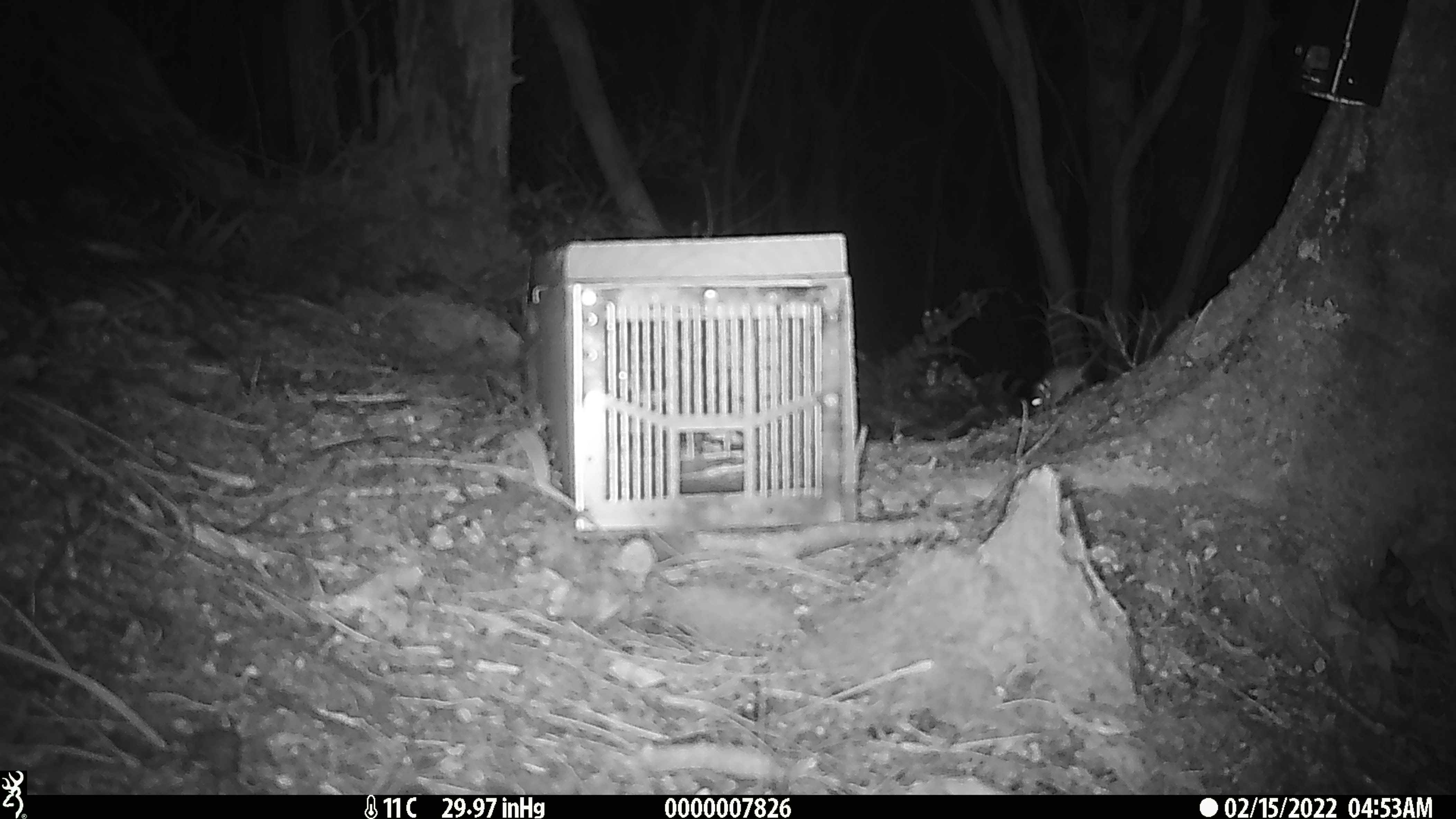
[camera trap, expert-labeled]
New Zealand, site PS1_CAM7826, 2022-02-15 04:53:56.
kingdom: Animalia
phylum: Chordata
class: Mammalia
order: Rodentia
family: Muridae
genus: Mus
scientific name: Mus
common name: mouse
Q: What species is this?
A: Mouse (Mus).